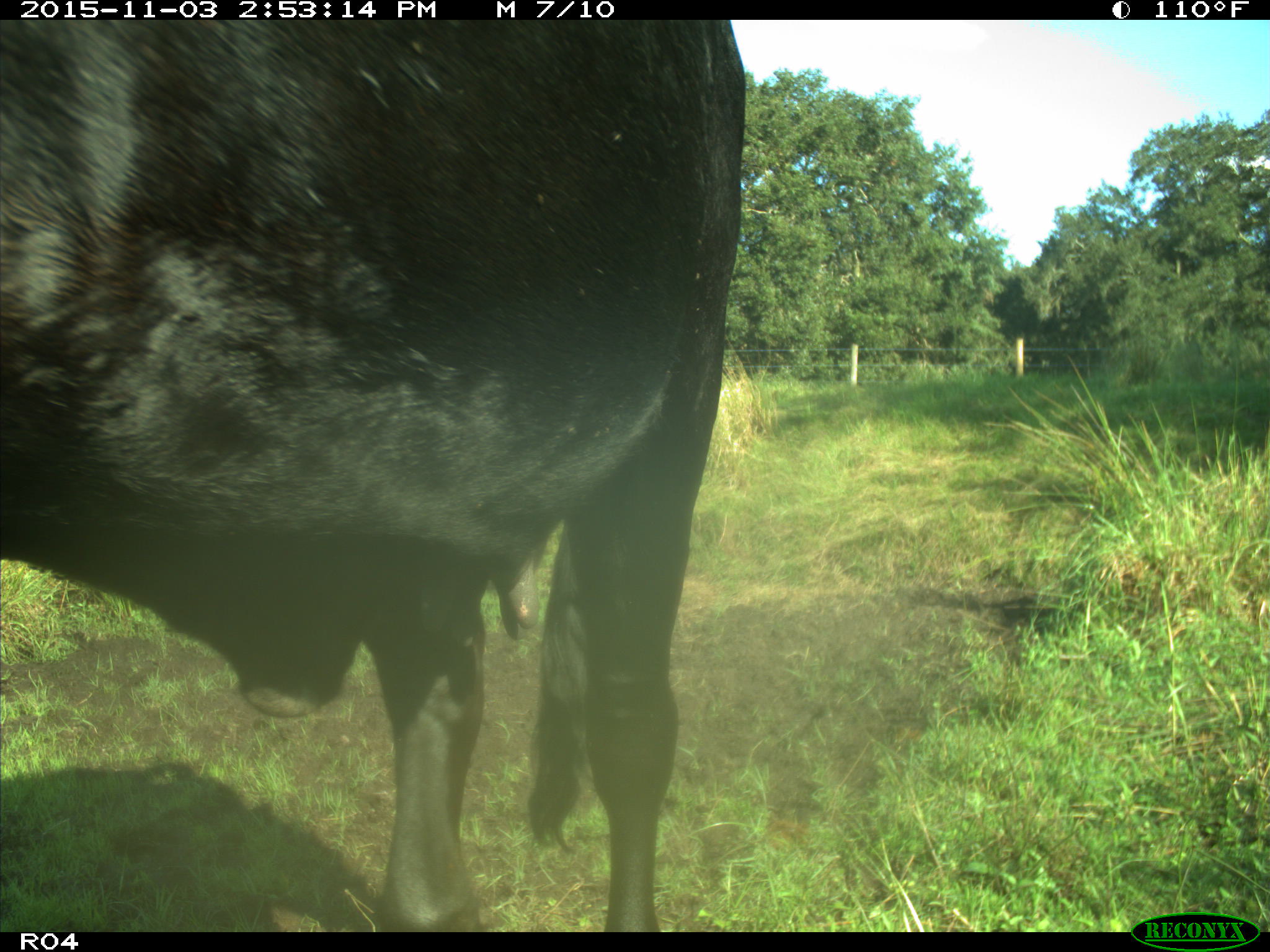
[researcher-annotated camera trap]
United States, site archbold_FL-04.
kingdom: Animalia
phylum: Chordata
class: Mammalia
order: Artiodactyla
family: Bovidae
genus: Bos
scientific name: Bos taurus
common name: domestic cow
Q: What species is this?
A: Bos taurus (domestic cow).